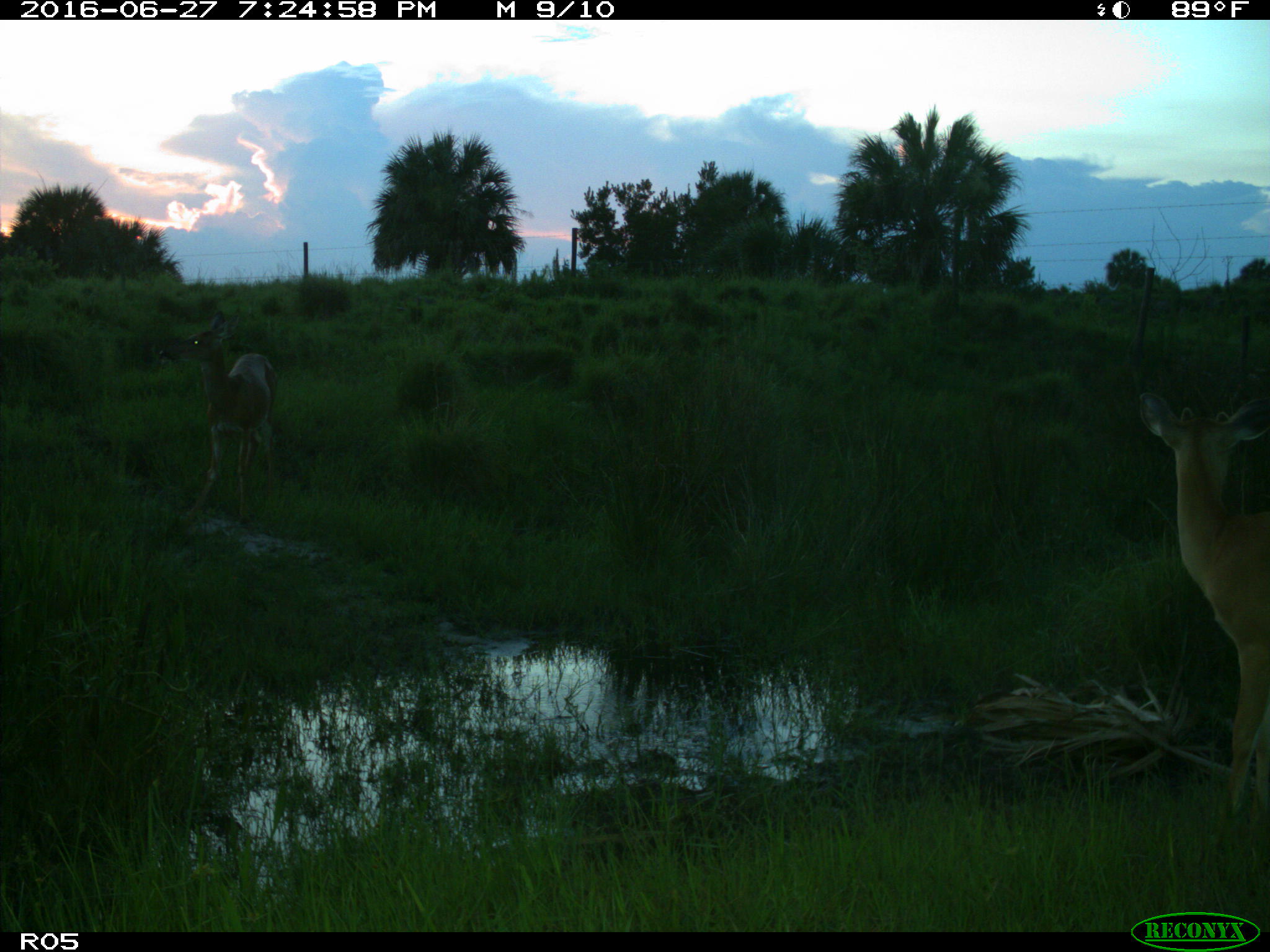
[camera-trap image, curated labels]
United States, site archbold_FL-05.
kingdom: Animalia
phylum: Chordata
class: Mammalia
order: Artiodactyla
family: Cervidae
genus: Odocoileus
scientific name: Odocoileus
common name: deer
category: unidentified deer